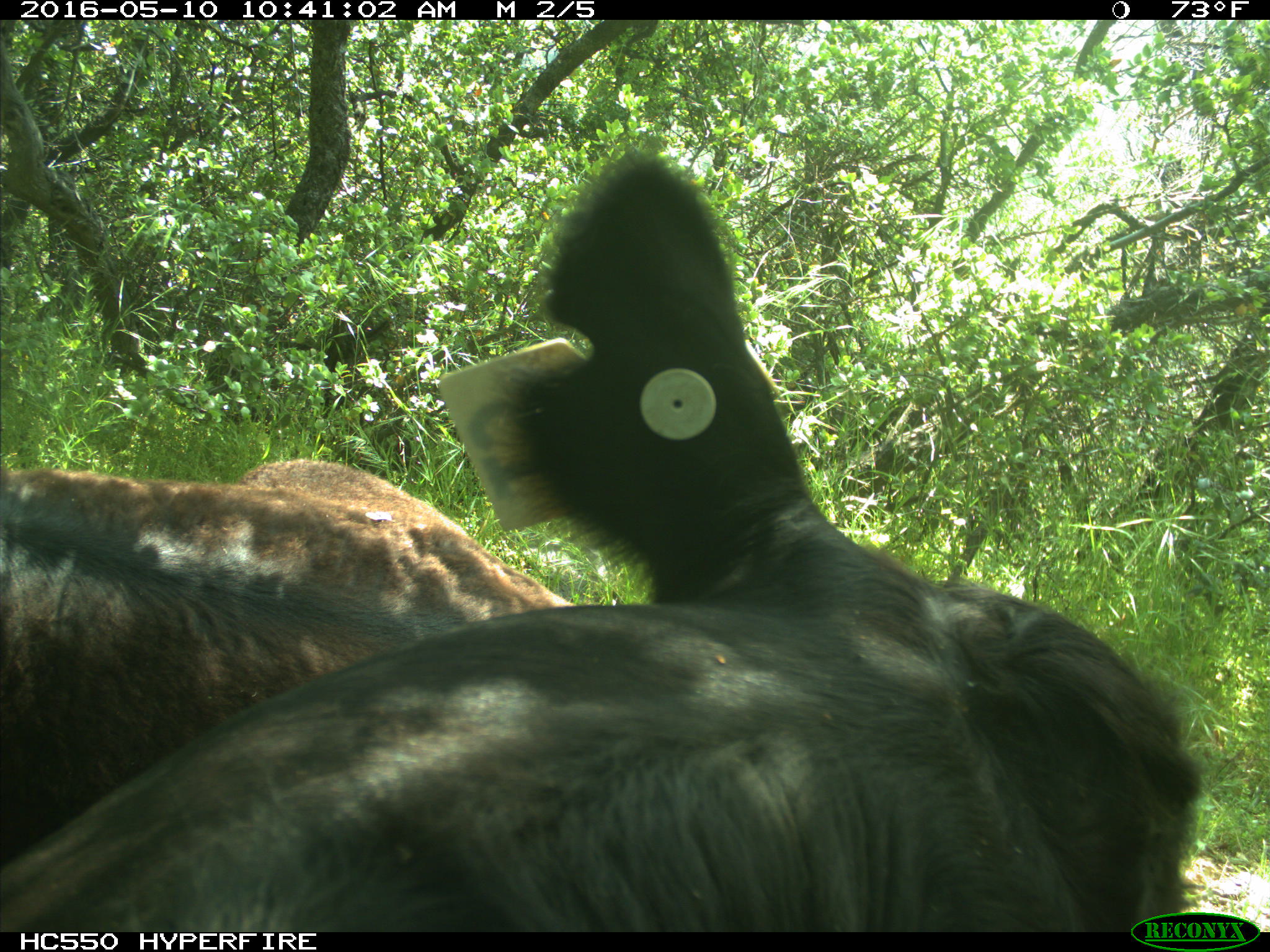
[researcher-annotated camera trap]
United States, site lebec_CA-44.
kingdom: Animalia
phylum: Chordata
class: Mammalia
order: Artiodactyla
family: Bovidae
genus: Bos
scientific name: Bos taurus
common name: domestic cow